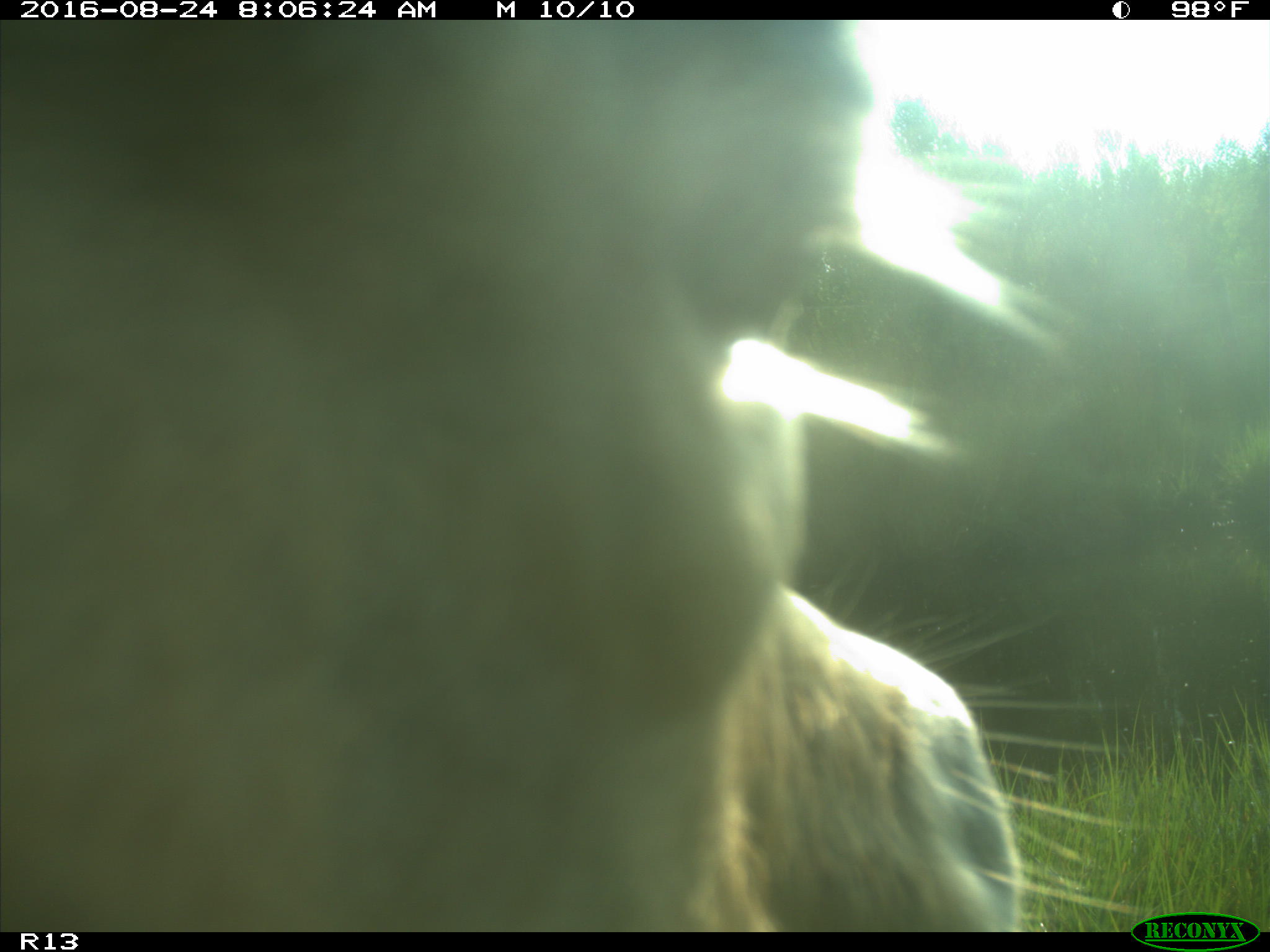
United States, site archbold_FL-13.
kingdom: Animalia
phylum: Chordata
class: Mammalia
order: Artiodactyla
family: Bovidae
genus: Bos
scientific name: Bos taurus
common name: domestic cow